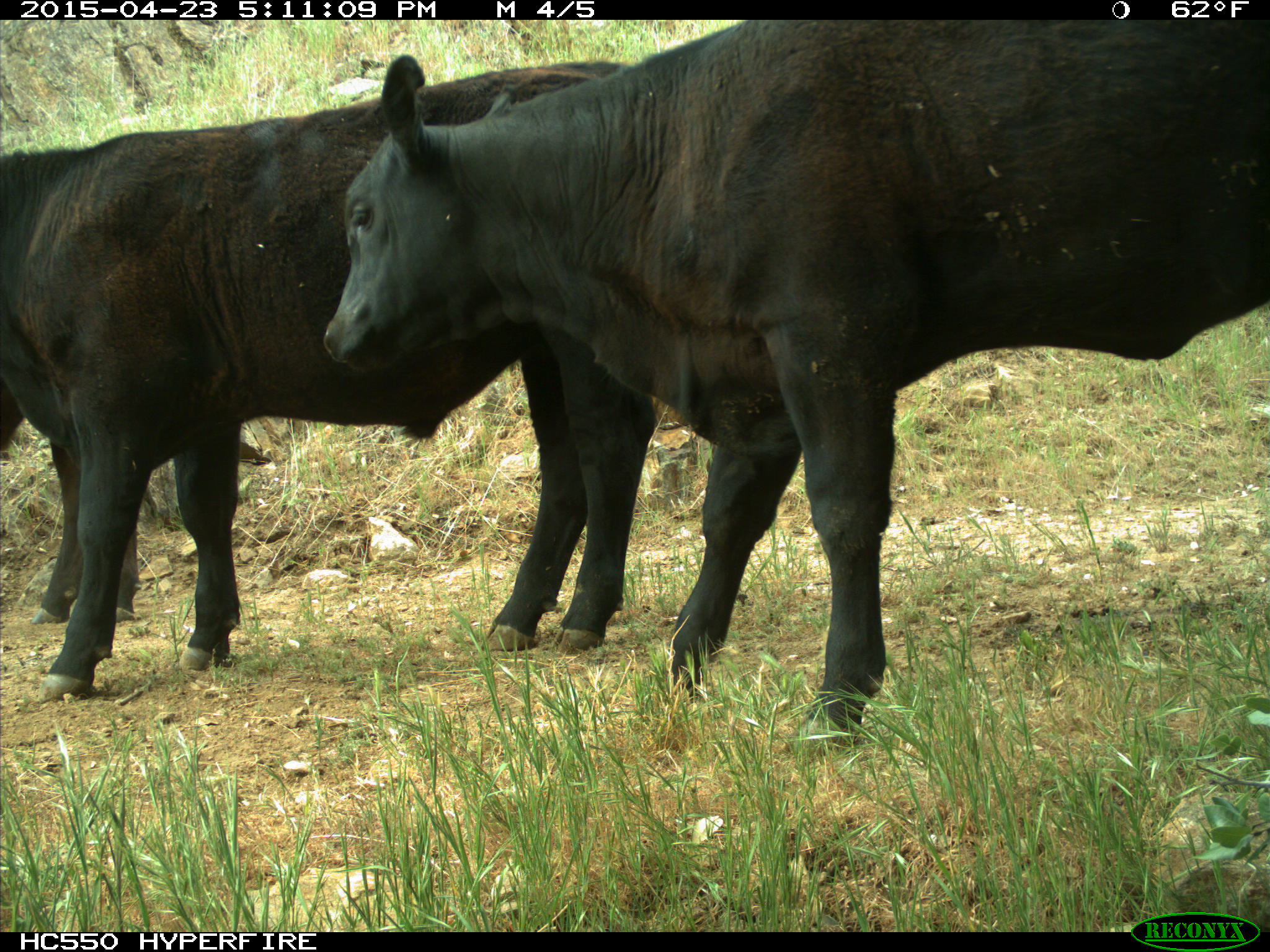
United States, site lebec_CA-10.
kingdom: Animalia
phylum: Chordata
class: Mammalia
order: Artiodactyla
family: Bovidae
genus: Bos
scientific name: Bos taurus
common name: domestic cow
Bos taurus (domestic cow).